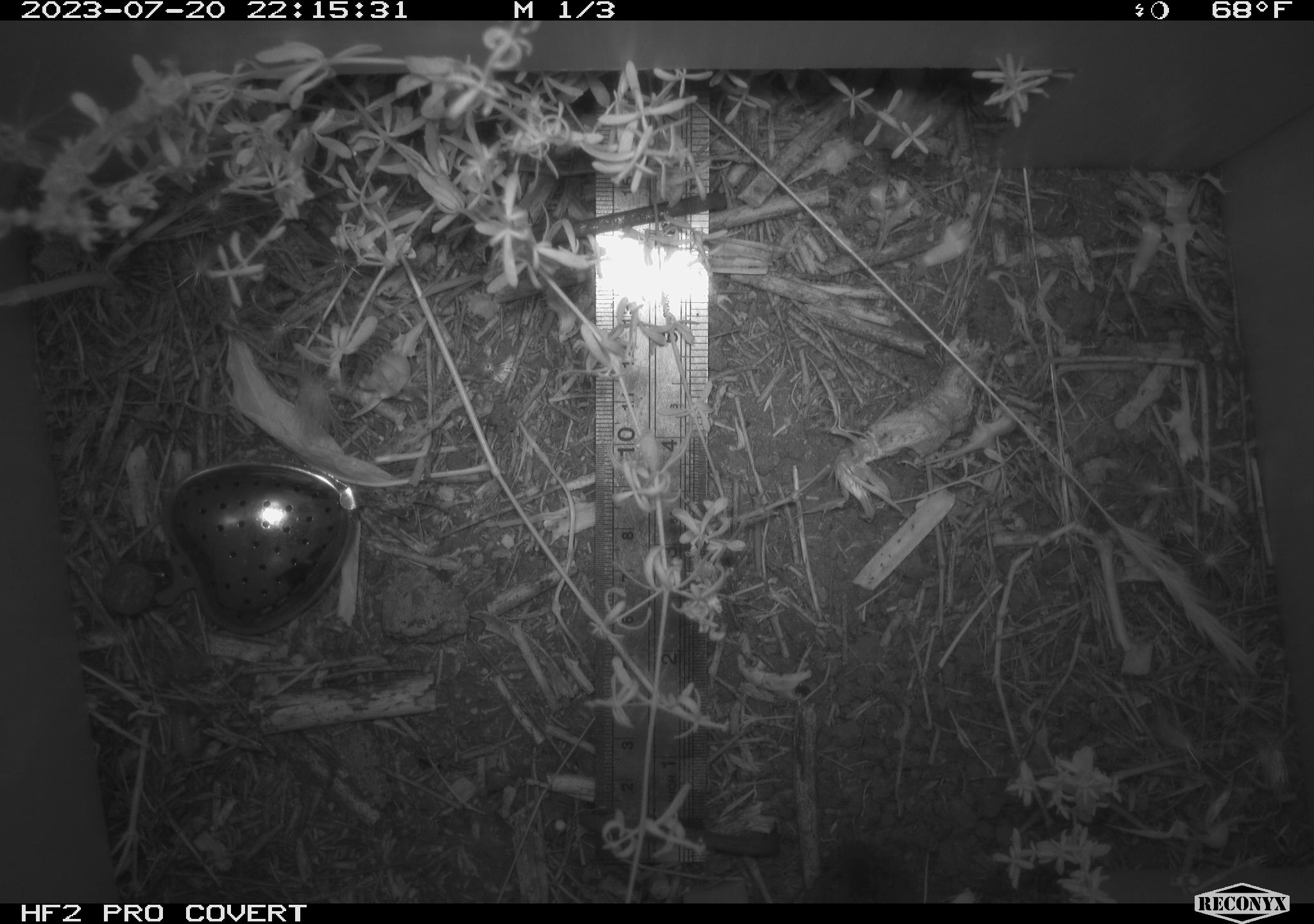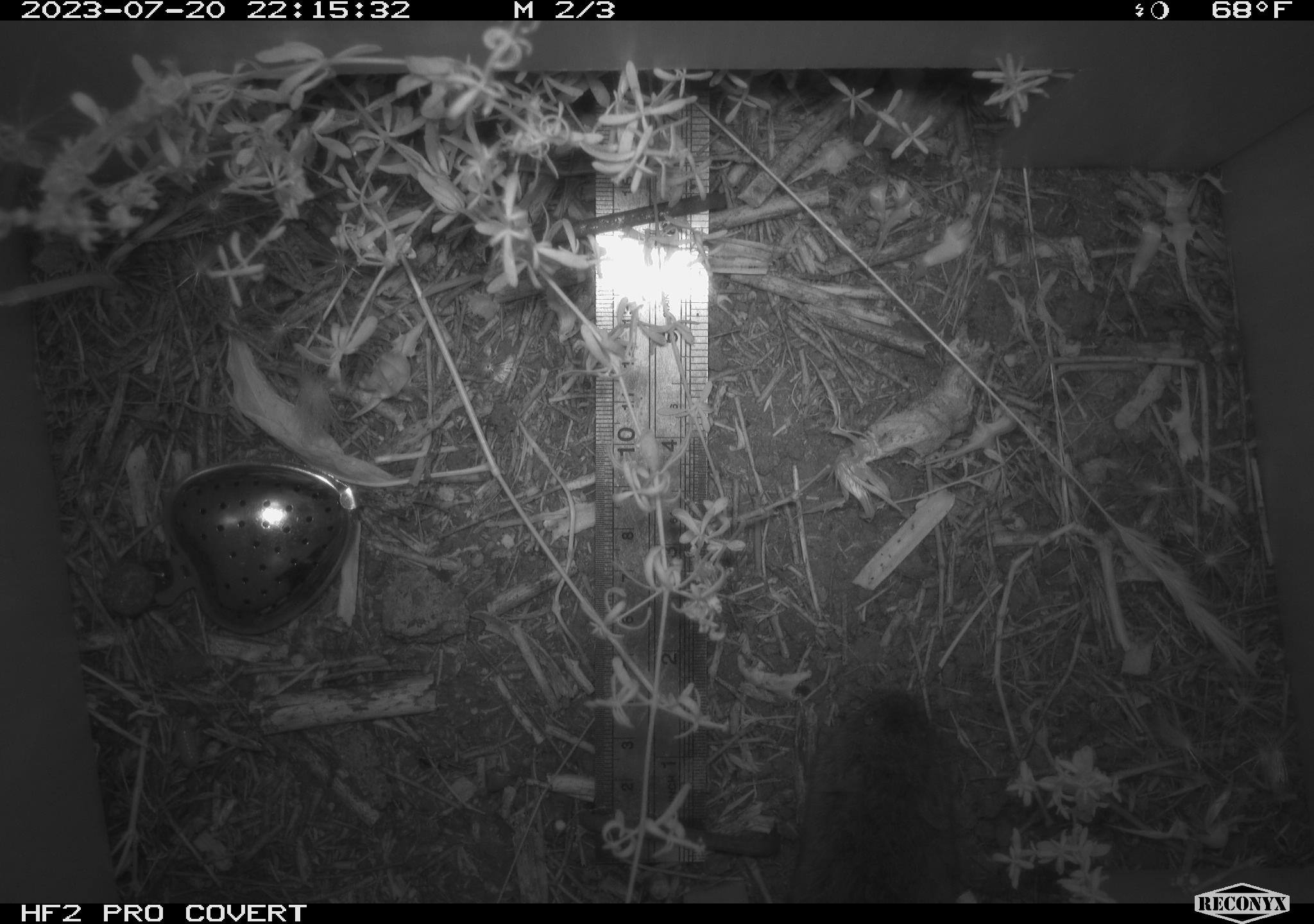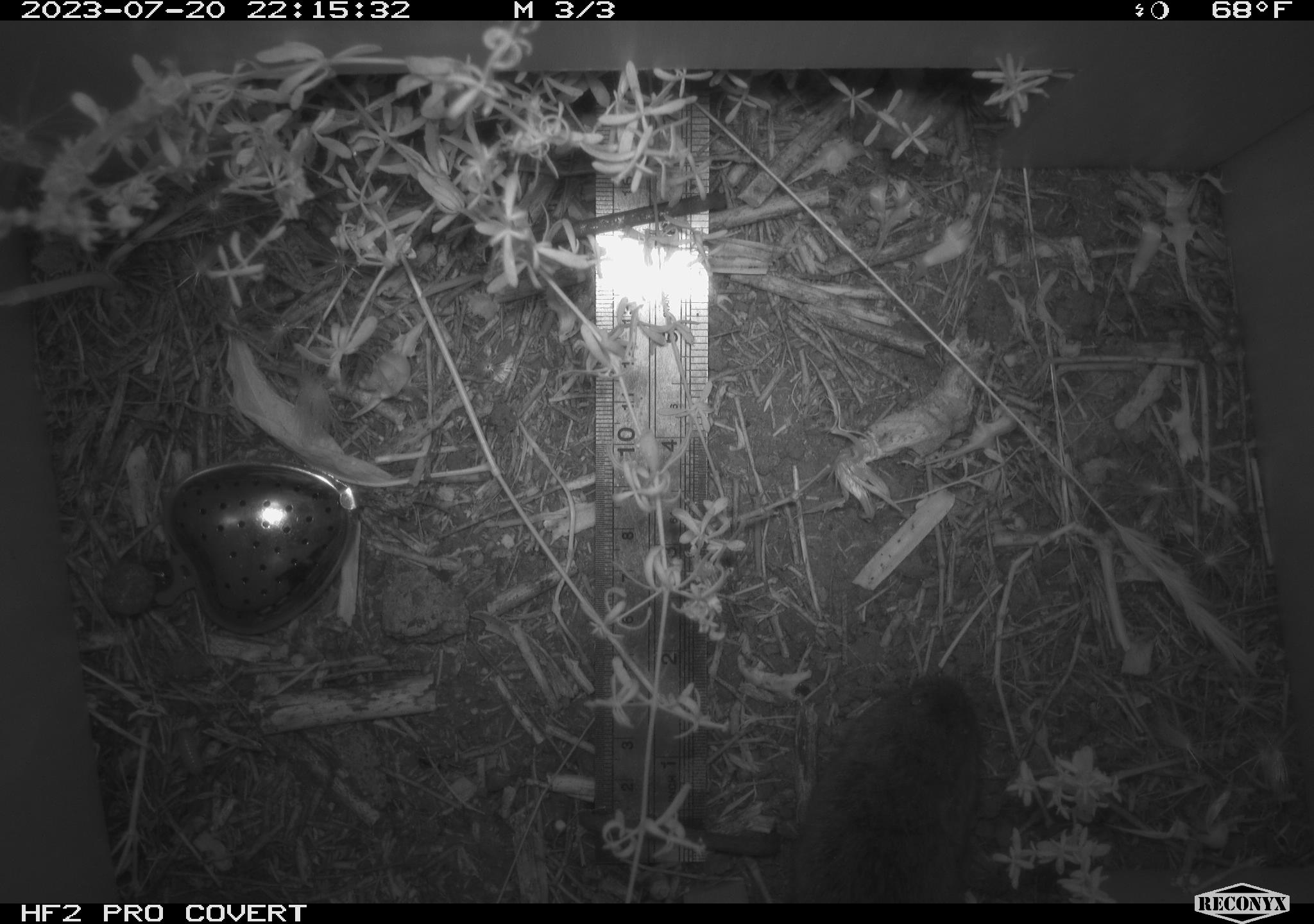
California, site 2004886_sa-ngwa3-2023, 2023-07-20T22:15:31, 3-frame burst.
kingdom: Animalia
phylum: Chordata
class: Mammalia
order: Rodentia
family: Cricetidae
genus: Microtus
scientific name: Microtus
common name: meadow vole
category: microtus species